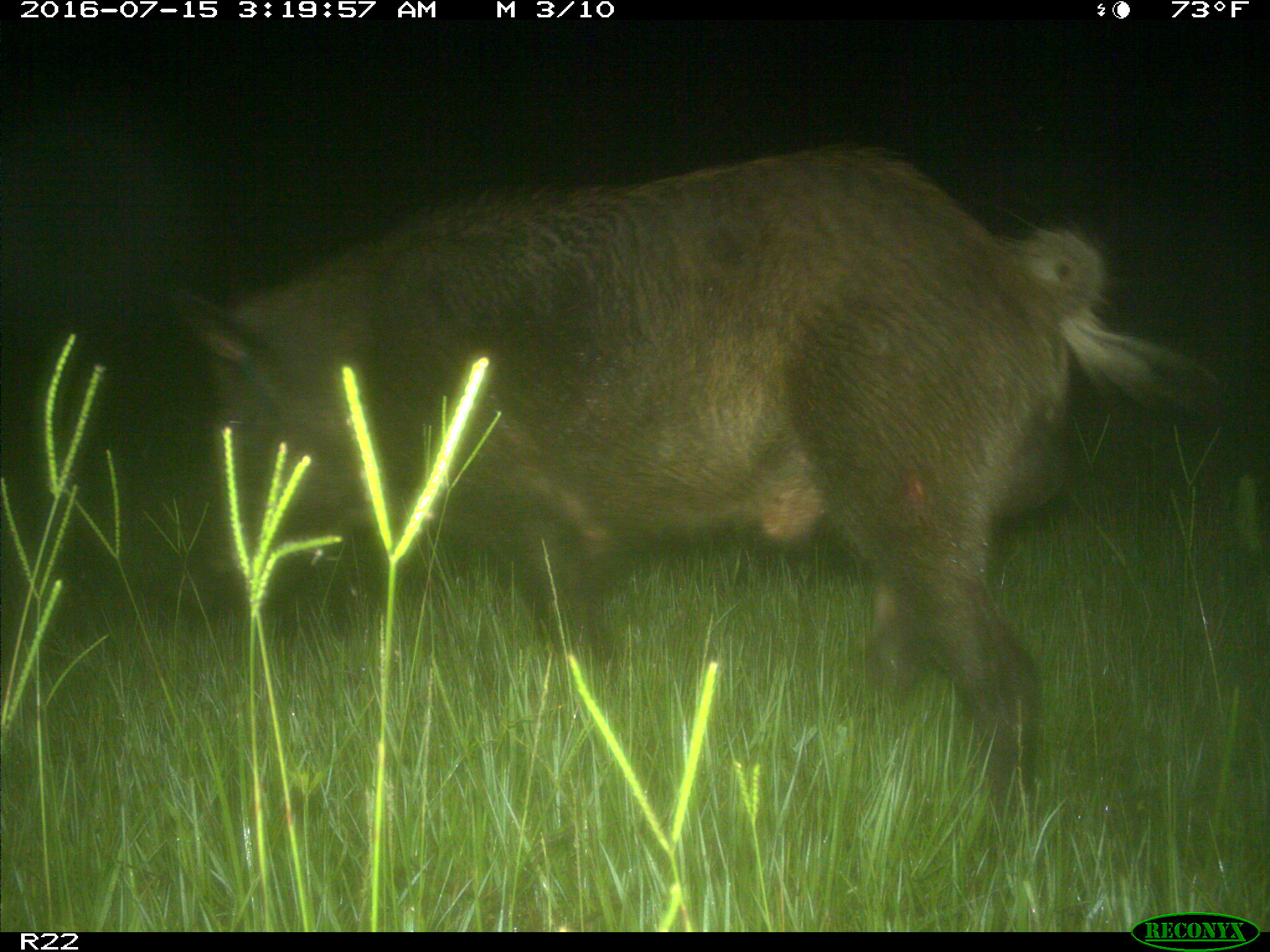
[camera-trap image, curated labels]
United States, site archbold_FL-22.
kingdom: Animalia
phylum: Chordata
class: Mammalia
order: Artiodactyla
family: Suidae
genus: Sus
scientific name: Sus scrofa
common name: wild boar